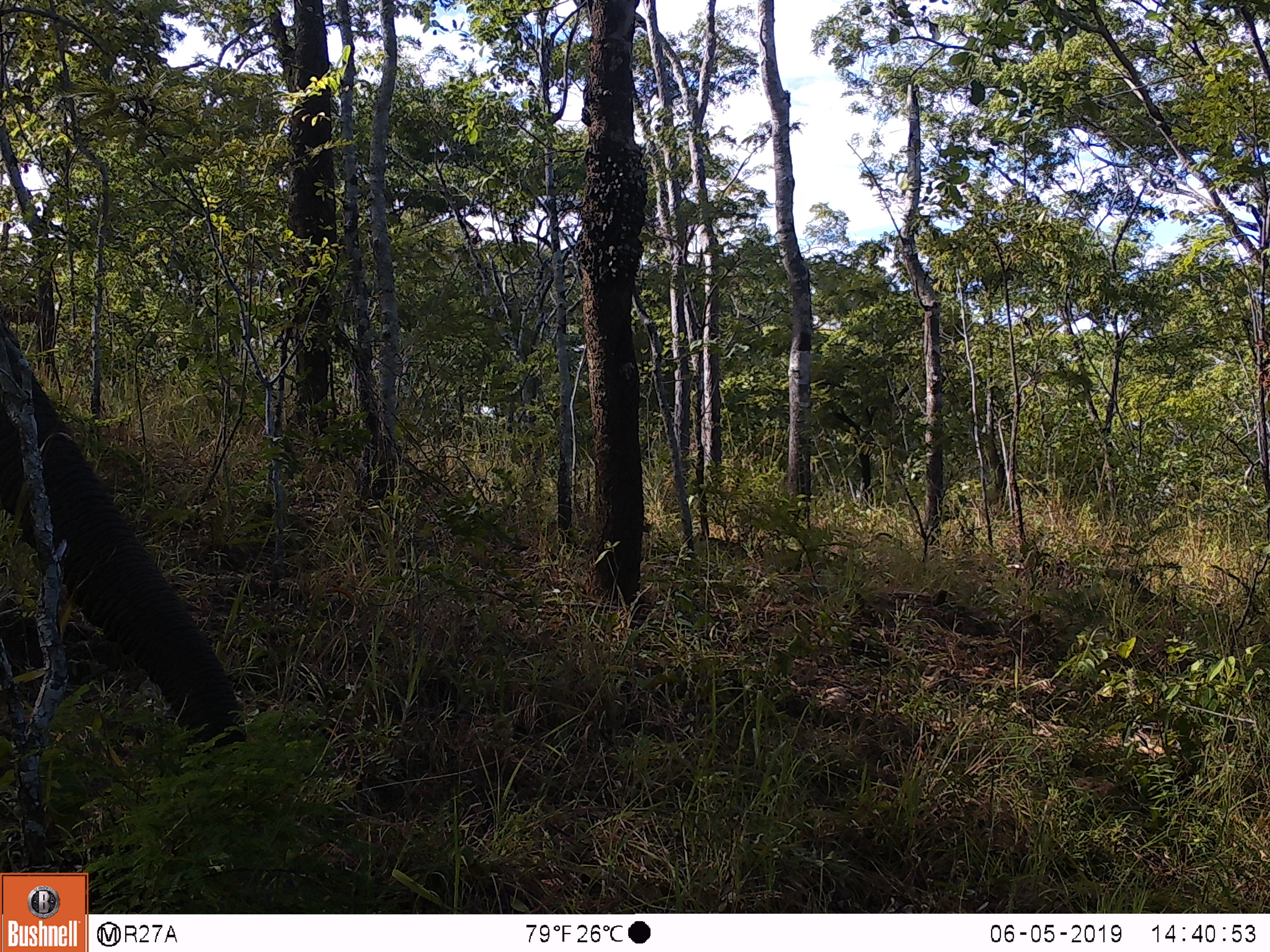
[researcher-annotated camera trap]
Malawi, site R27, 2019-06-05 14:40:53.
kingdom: Animalia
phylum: Chordata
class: Mammalia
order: Proboscidea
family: Elephantidae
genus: Loxodonta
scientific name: Loxodonta africana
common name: african savanna elephant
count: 1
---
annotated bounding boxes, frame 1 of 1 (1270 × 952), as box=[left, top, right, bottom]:
african savanna elephant: box=[0, 285, 268, 807]